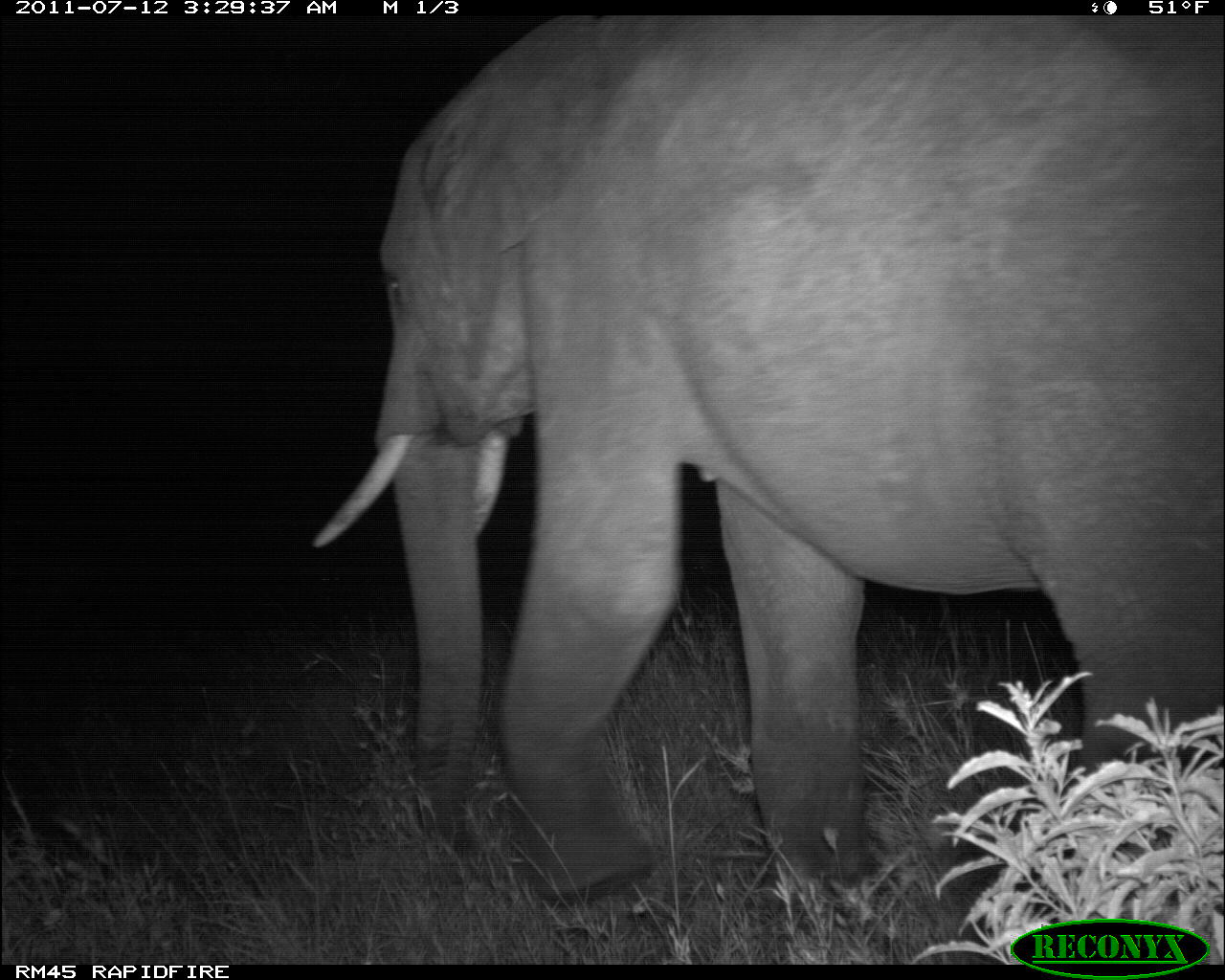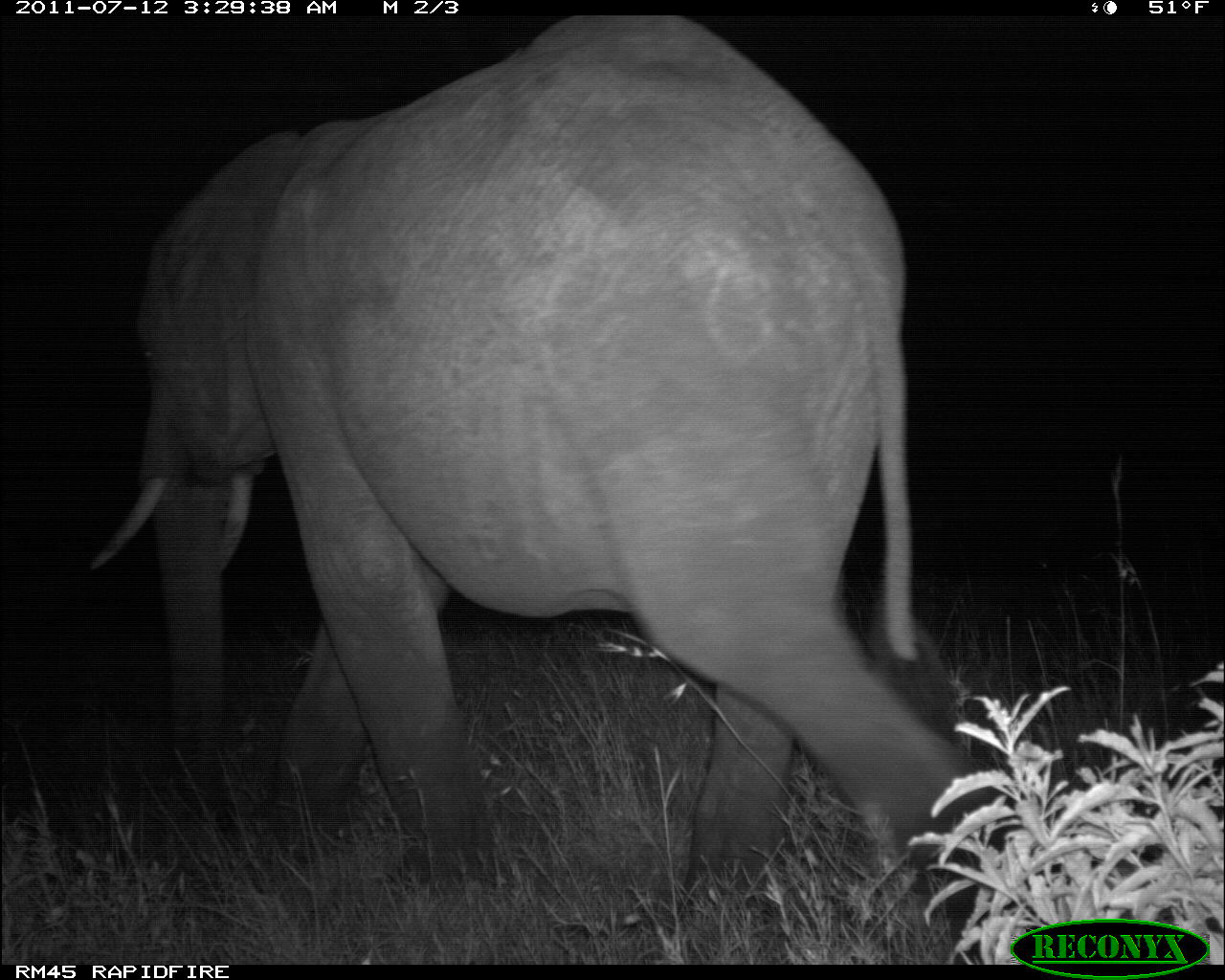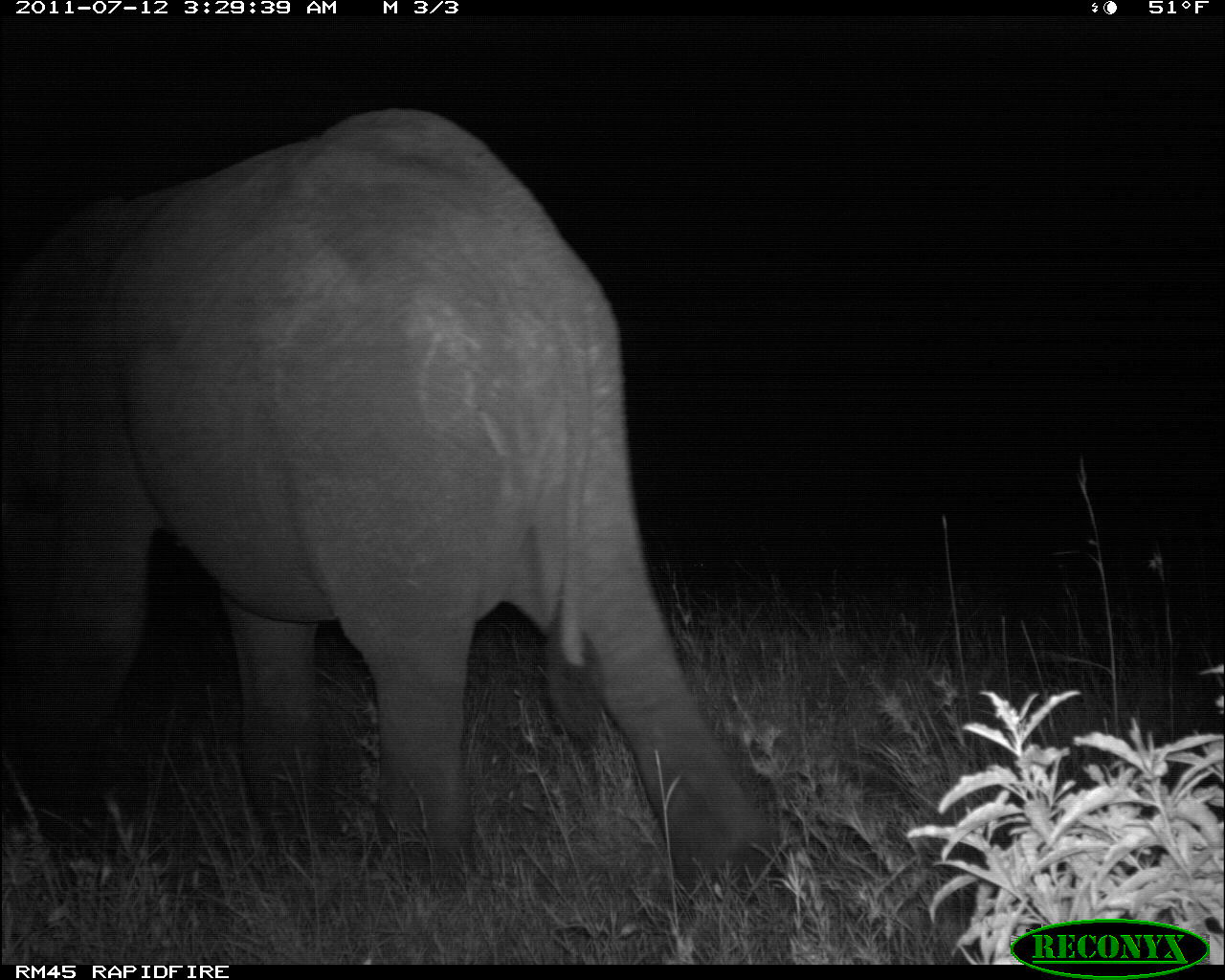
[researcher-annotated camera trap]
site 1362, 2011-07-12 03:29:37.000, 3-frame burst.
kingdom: Animalia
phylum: Chordata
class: Mammalia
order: Proboscidea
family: Elephantidae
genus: Loxodonta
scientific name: Loxodonta africana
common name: african bush elephant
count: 1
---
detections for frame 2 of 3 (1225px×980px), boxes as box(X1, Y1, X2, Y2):
loxodonta africana: box(79, 15, 1003, 920)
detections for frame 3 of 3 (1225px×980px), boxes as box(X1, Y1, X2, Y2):
loxodonta africana: box(0, 99, 777, 891)